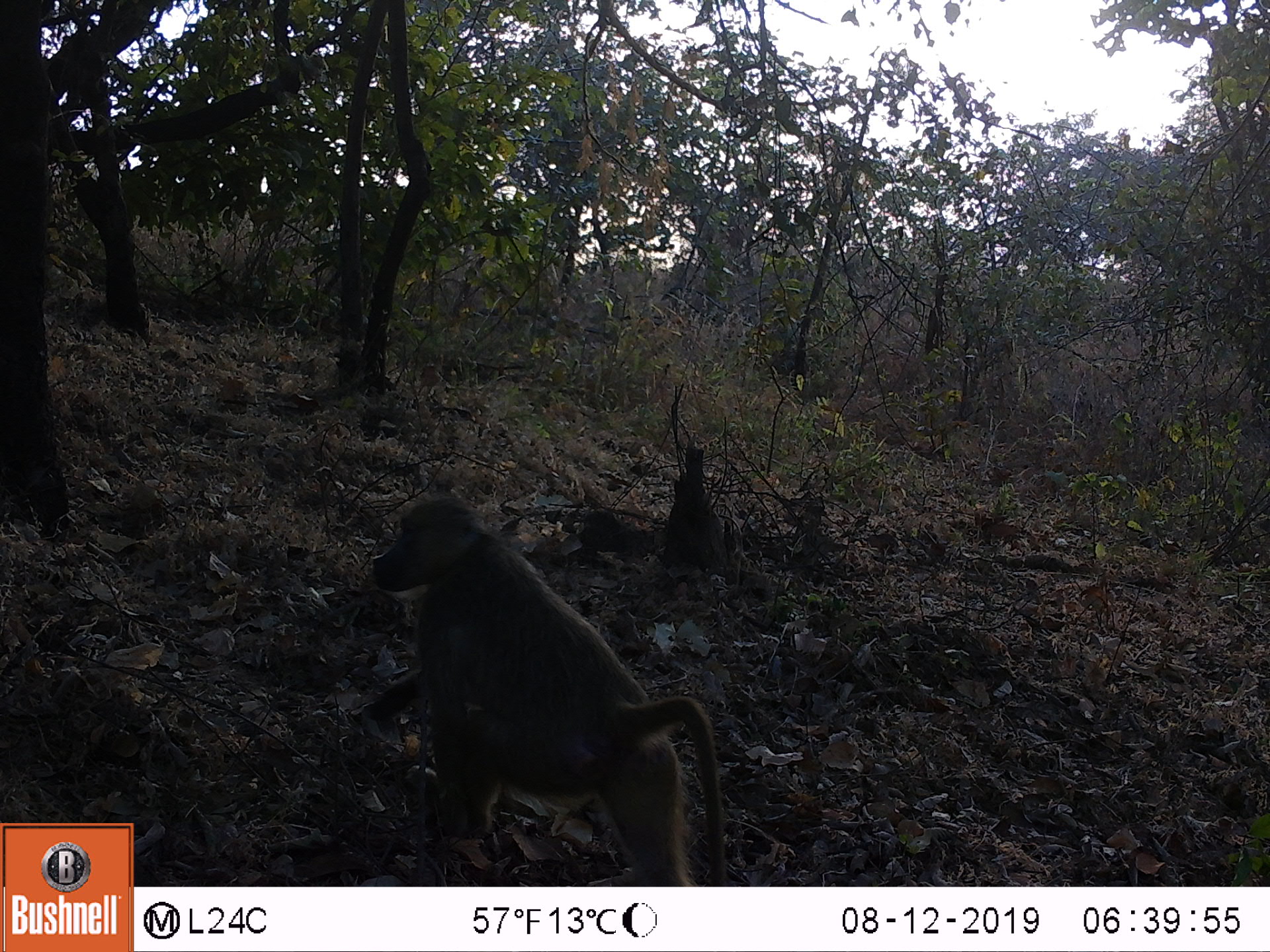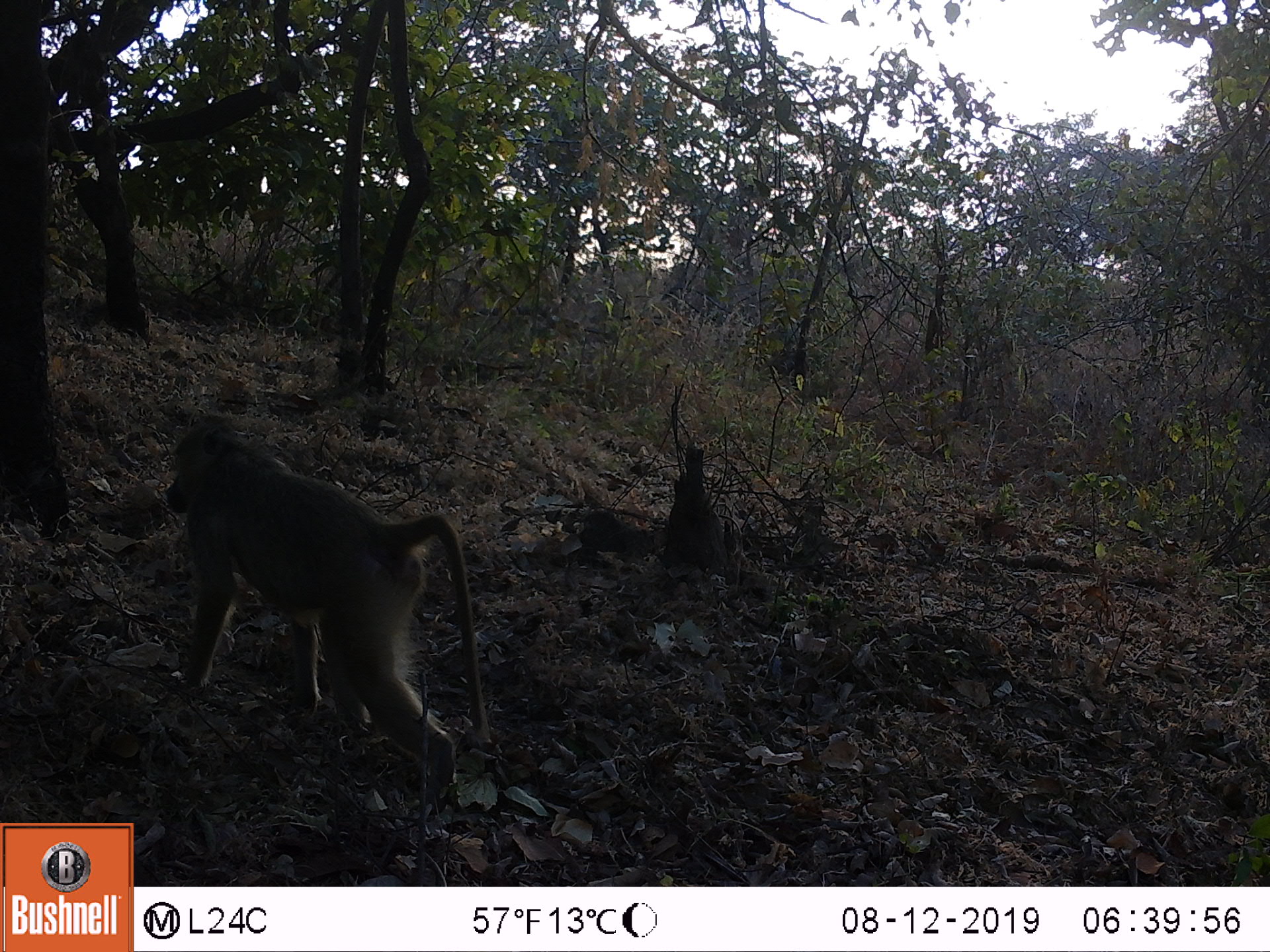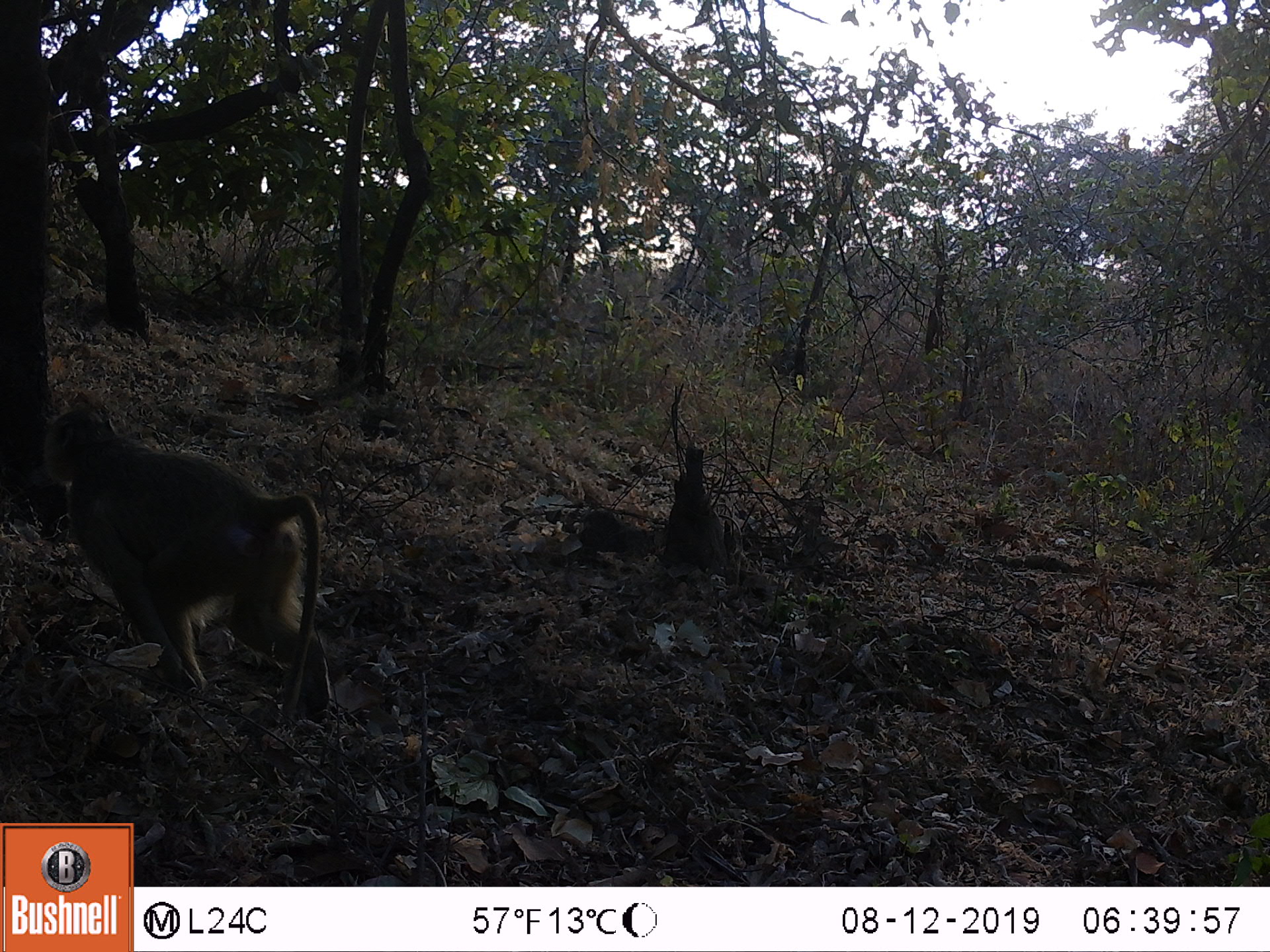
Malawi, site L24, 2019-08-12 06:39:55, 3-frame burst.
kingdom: Animalia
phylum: Chordata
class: Mammalia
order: Primates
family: Cercopithecidae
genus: Papio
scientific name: Papio cynocephalus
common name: yellow baboon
Yellow baboon (Papio cynocephalus), count 1.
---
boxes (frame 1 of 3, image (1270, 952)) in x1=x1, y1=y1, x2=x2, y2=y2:
yellow baboon: x1=356, y1=489, x2=730, y2=878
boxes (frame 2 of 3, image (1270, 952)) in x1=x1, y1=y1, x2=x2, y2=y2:
yellow baboon: x1=157, y1=431, x2=482, y2=799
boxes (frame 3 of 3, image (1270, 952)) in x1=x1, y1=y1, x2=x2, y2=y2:
yellow baboon: x1=32, y1=409, x2=334, y2=714